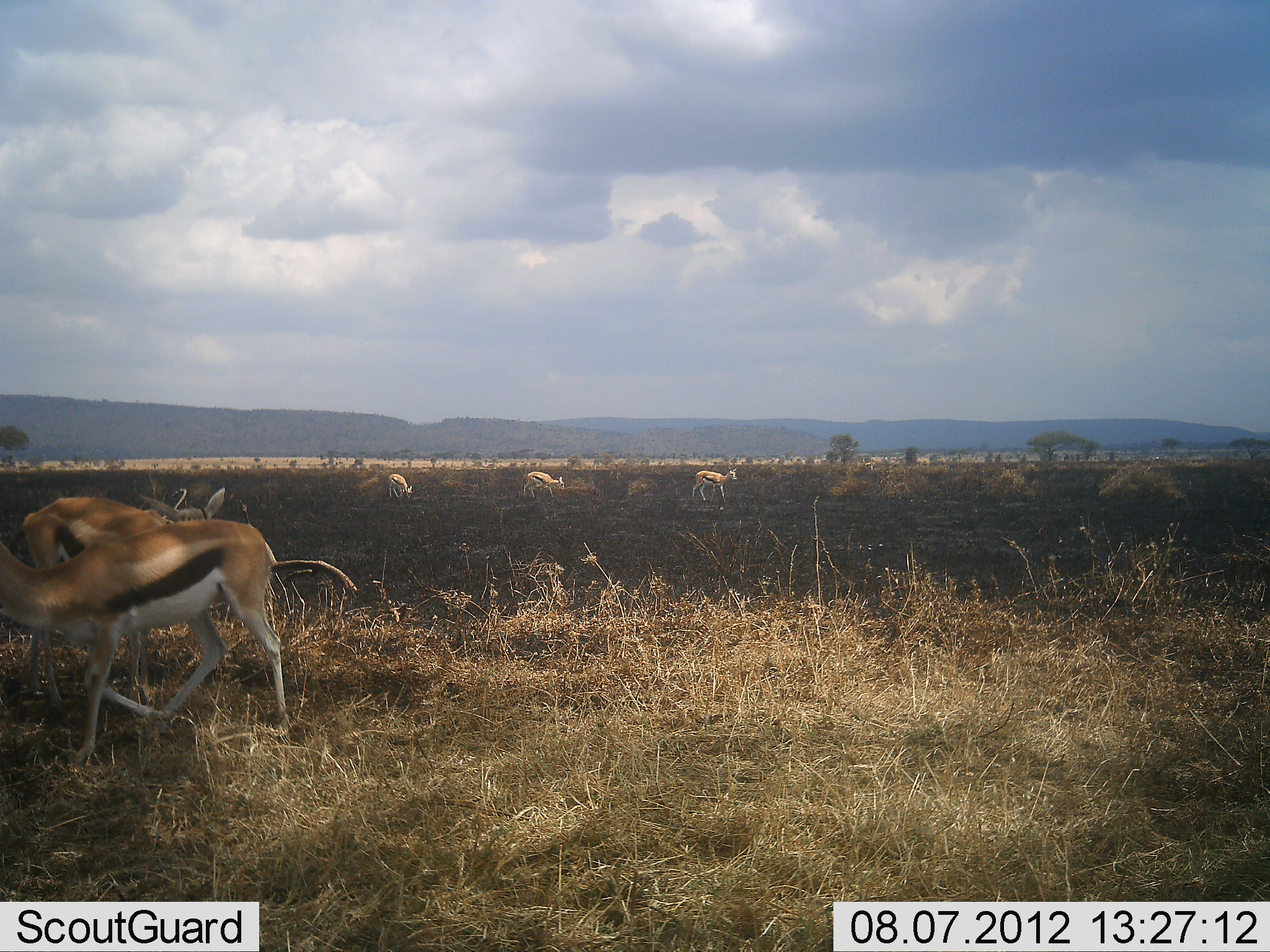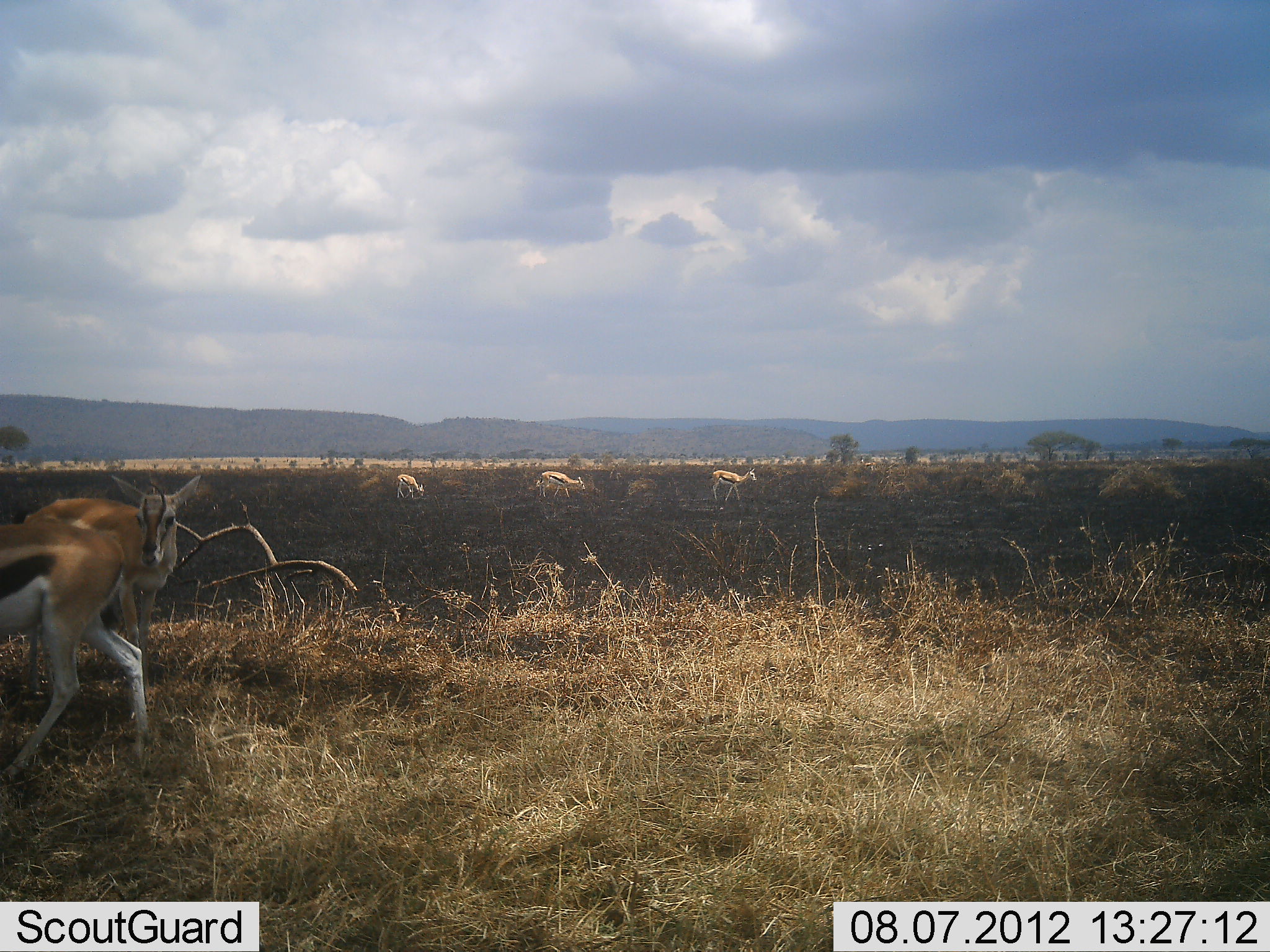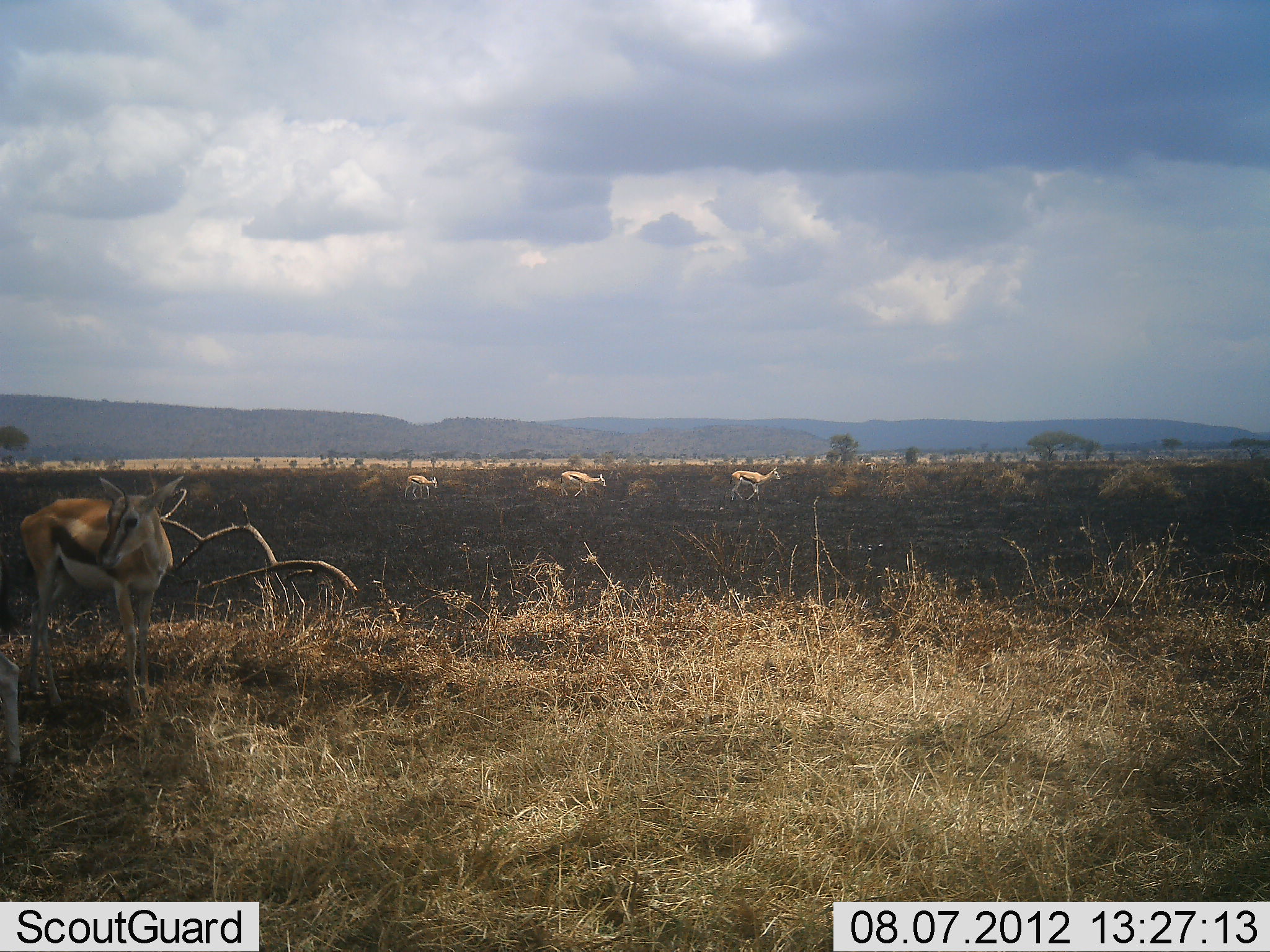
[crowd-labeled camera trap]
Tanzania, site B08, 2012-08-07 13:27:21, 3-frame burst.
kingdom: Animalia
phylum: Chordata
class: Mammalia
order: Artiodactyla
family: Bovidae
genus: Eudorcas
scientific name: Eudorcas thomsonii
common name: thomson's gazelle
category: gazellethomsons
Gazellethomsons (thomson's gazelle) (Eudorcas thomsonii), count 5. Behavior (volunteer vote fractions): standing 60%, resting 0%, moving 50%, interacting 10%. Young present (vote fraction): 0%. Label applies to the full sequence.